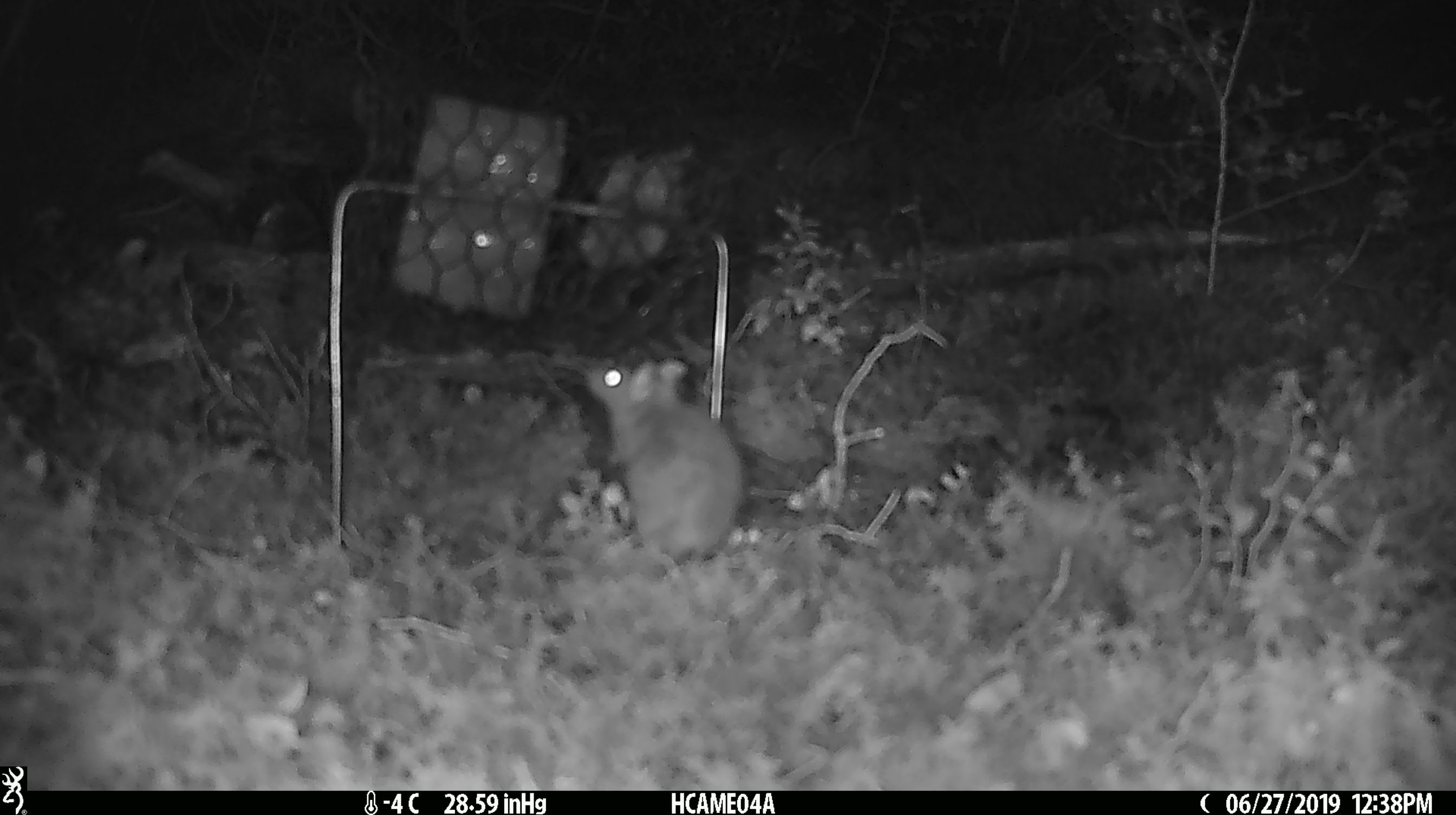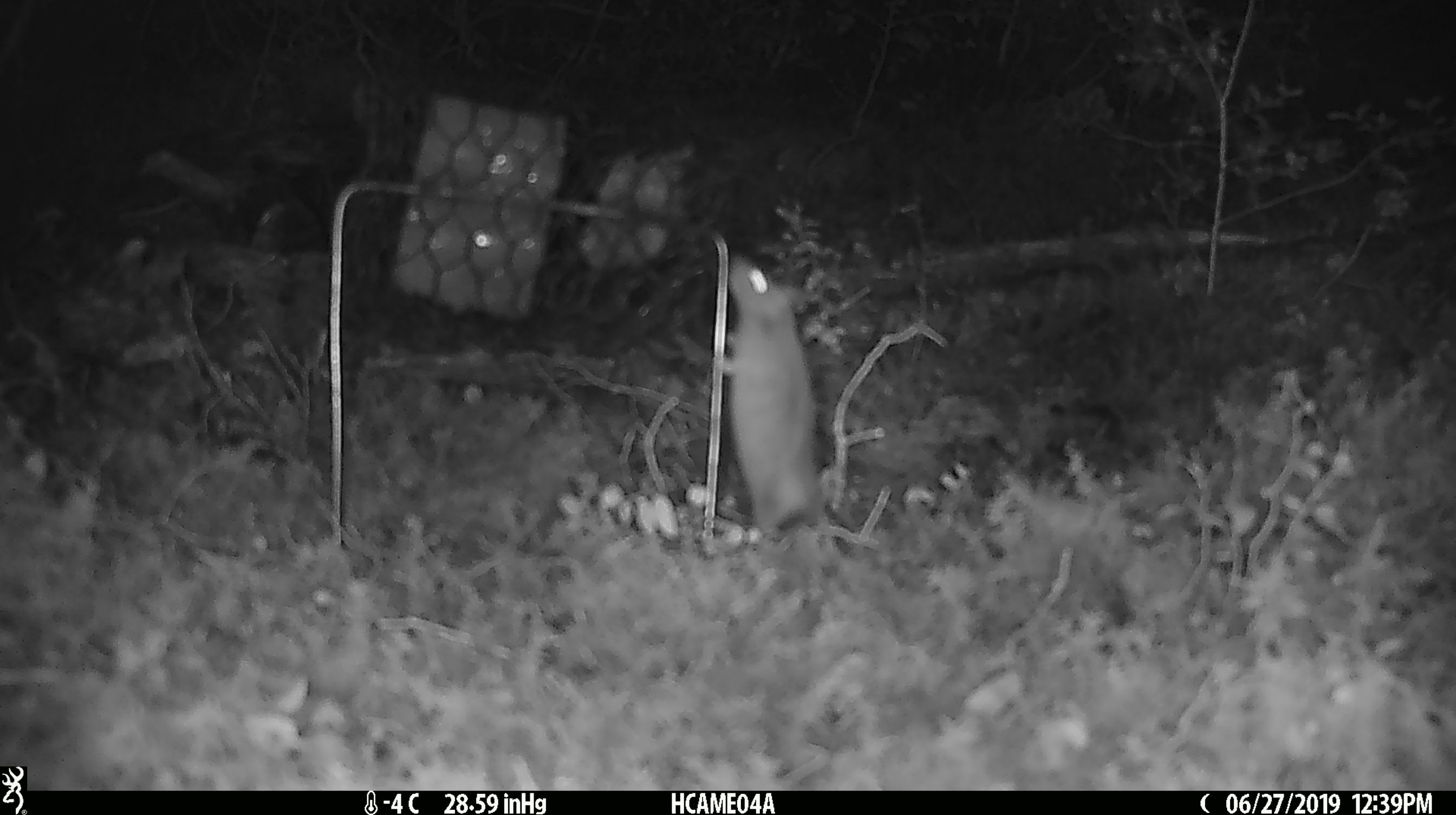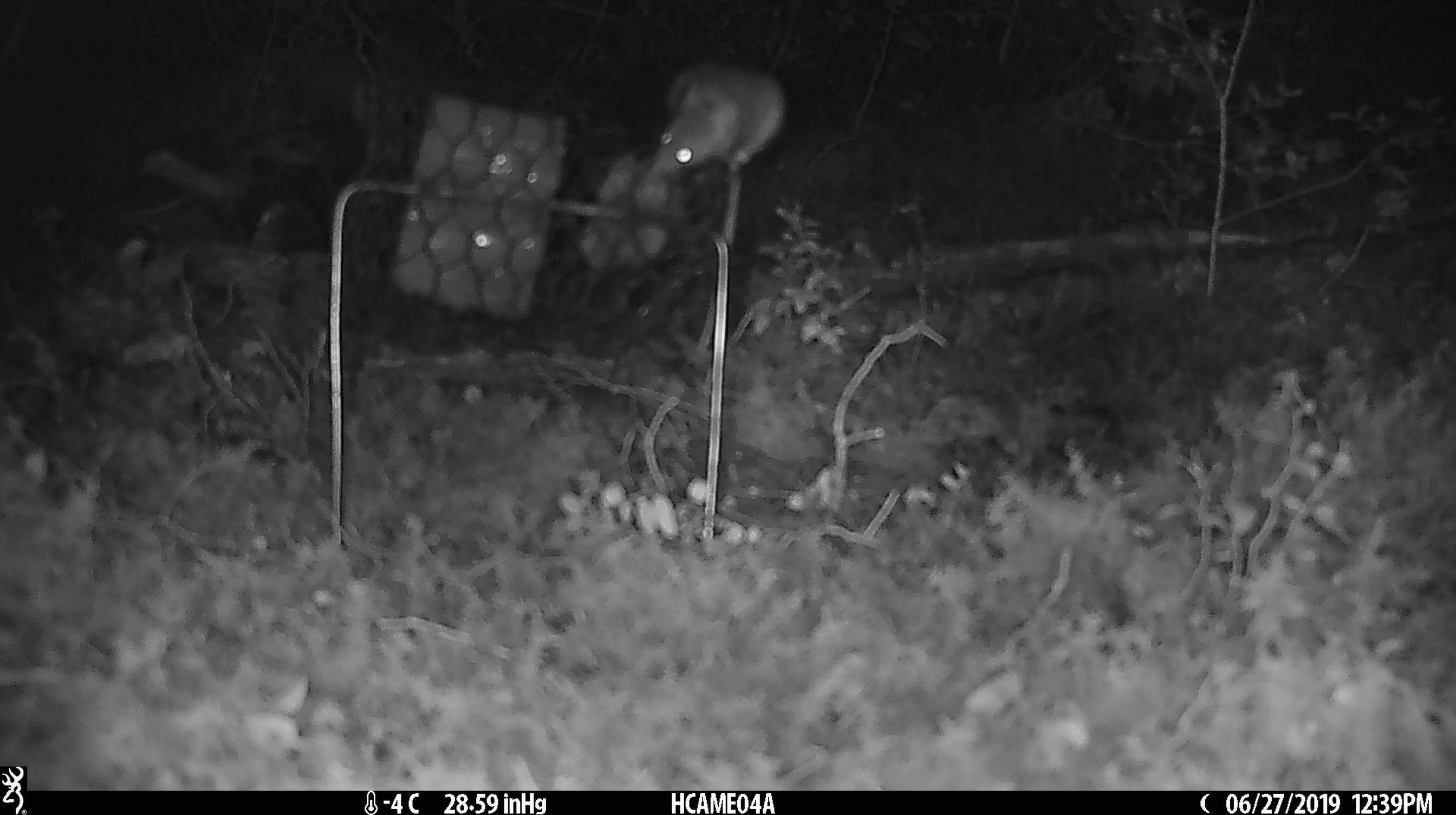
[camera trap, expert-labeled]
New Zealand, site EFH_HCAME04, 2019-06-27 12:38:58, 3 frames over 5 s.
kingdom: Animalia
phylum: Chordata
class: Mammalia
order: Rodentia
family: Muridae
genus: Mus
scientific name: Mus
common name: mouse